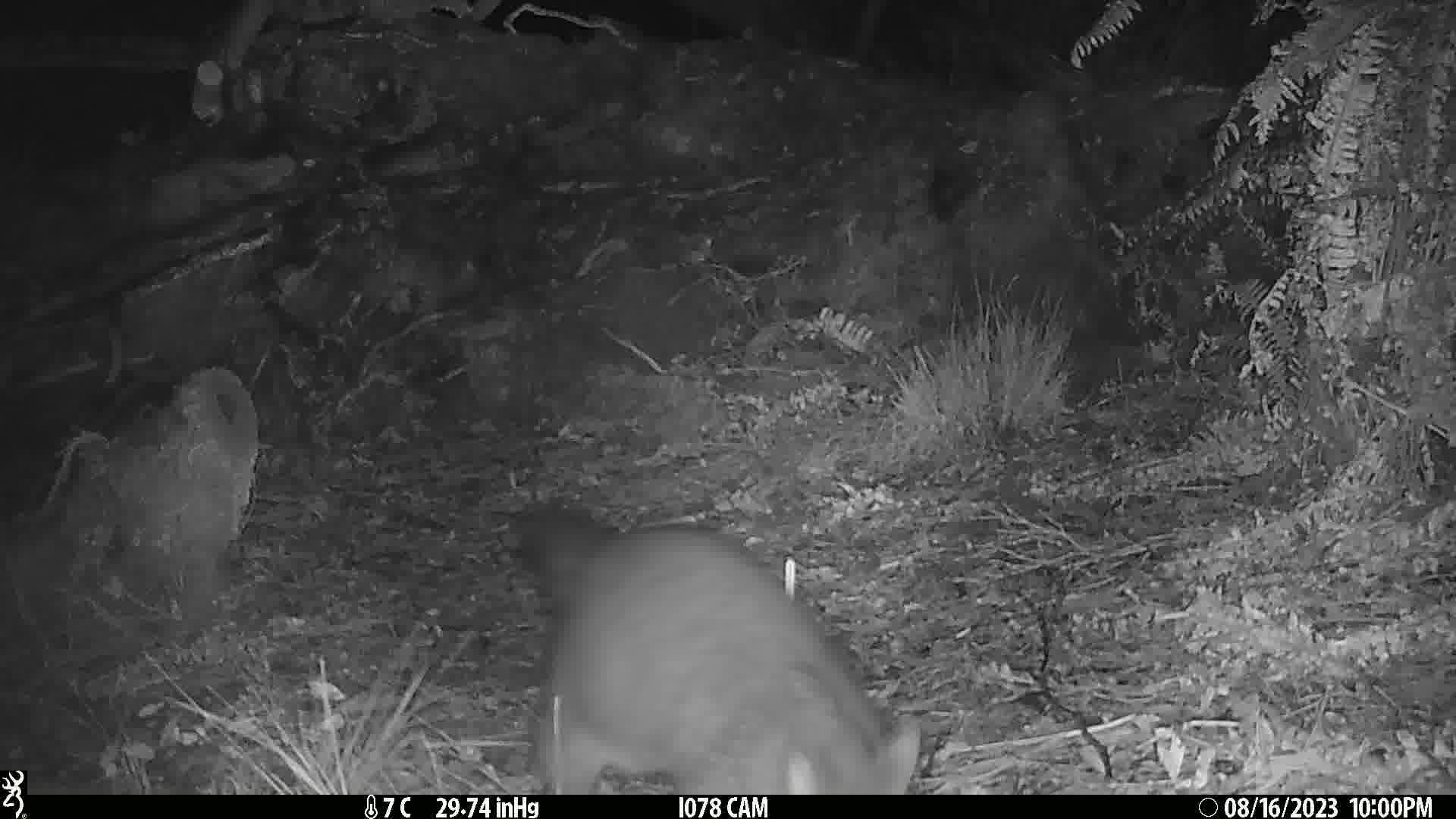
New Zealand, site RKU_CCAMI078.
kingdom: Animalia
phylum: Chordata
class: Mammalia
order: Diprotodontia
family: Phalangeridae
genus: Trichosurus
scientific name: Trichosurus vulpecula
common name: common brushtail possum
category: possum